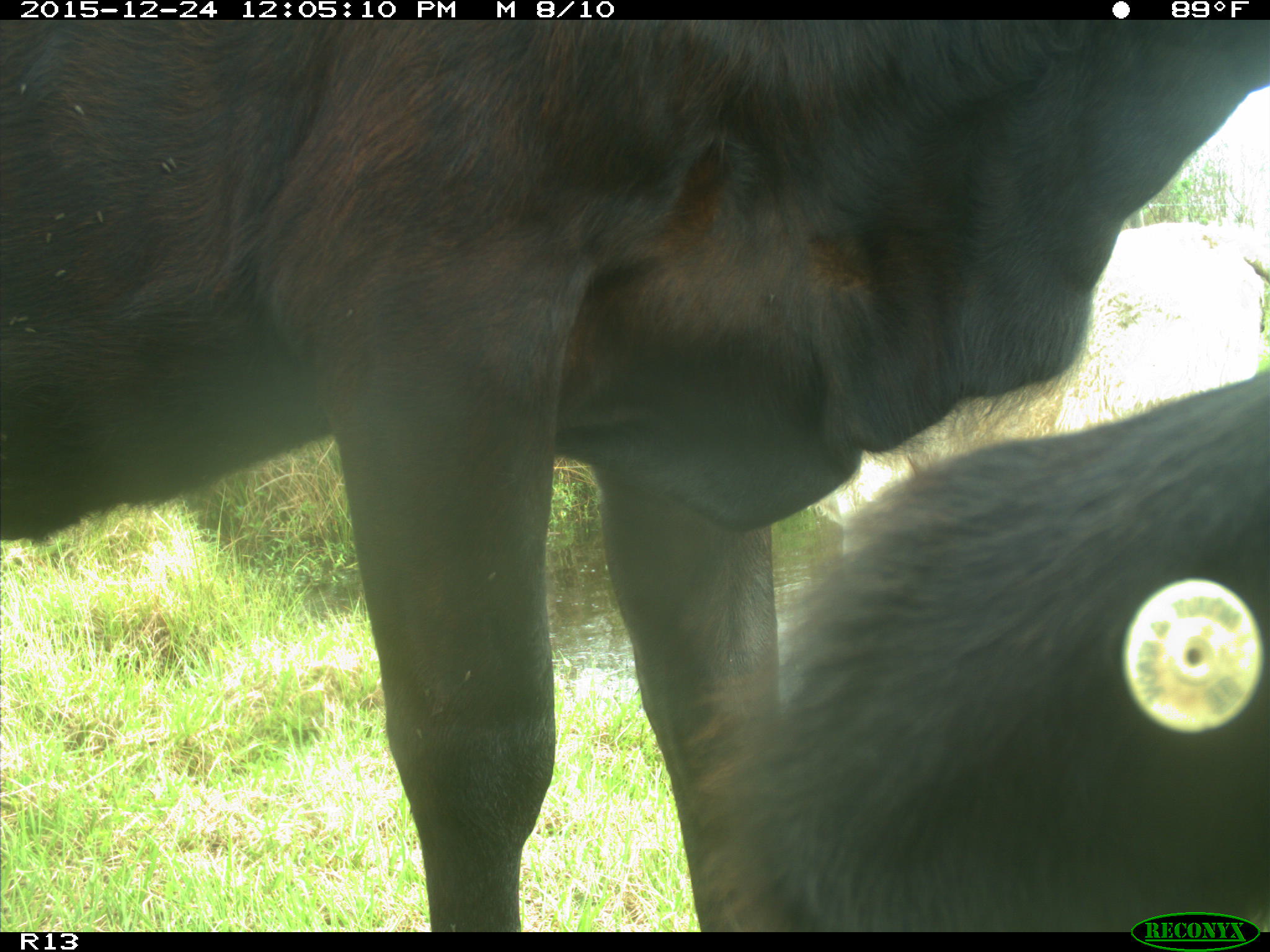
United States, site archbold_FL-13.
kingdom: Animalia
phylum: Chordata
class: Mammalia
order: Artiodactyla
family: Bovidae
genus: Bos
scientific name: Bos taurus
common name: domestic cow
Bos taurus (domestic cow).